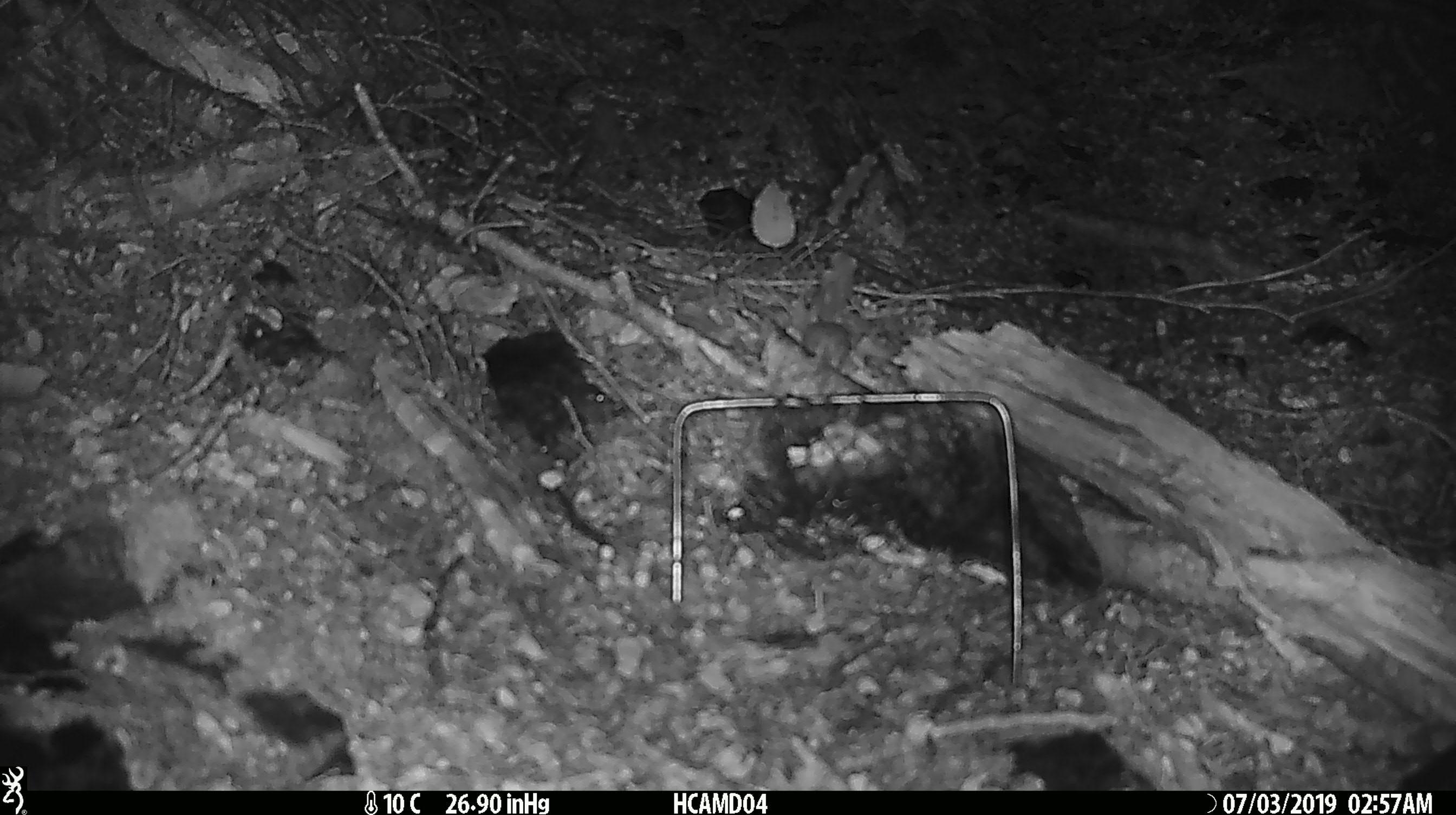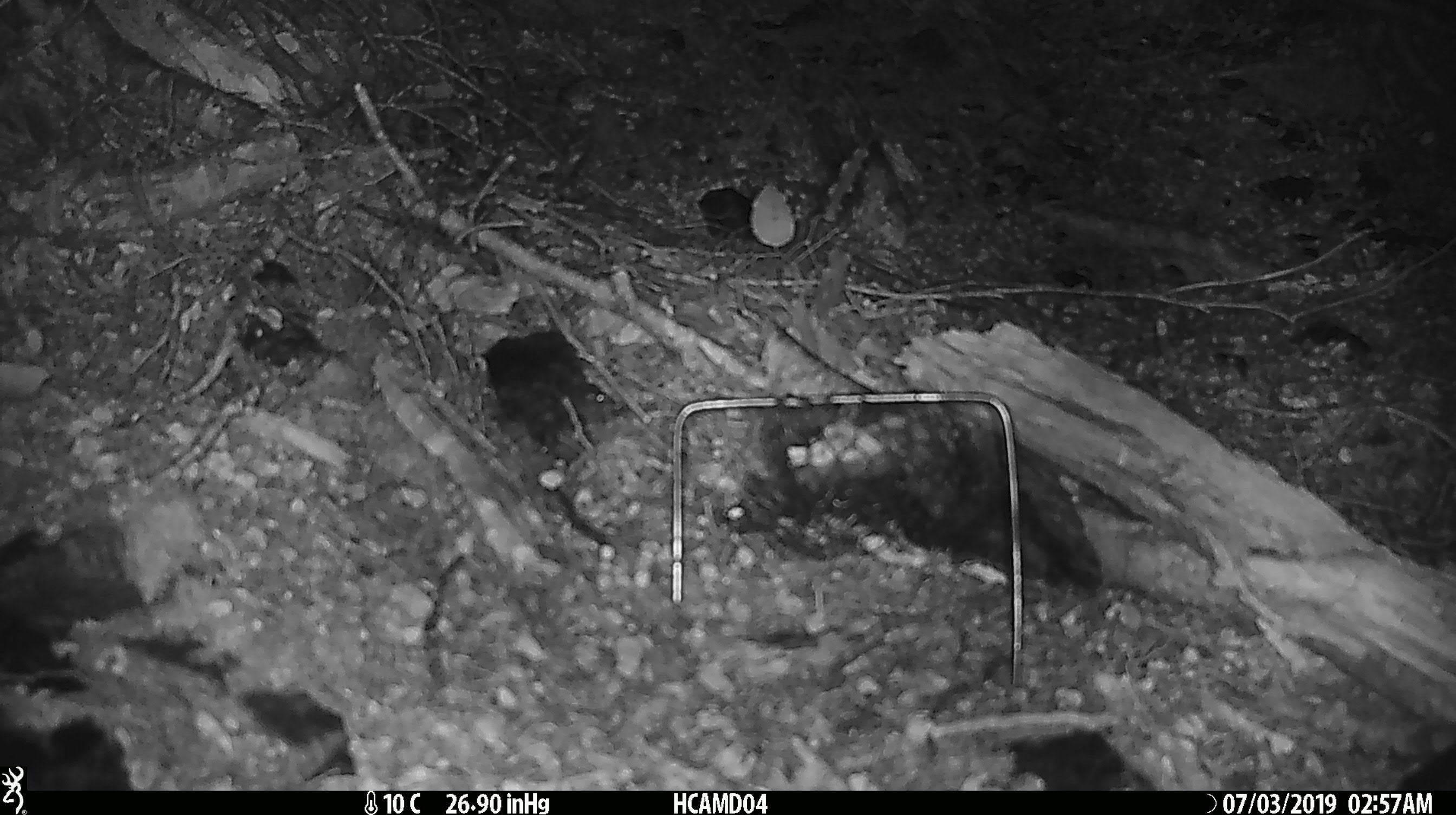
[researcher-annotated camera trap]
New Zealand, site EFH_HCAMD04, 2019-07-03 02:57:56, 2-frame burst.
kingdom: Animalia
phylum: Chordata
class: Mammalia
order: Rodentia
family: Muridae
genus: Mus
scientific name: Mus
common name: mouse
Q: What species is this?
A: Mouse (Mus).